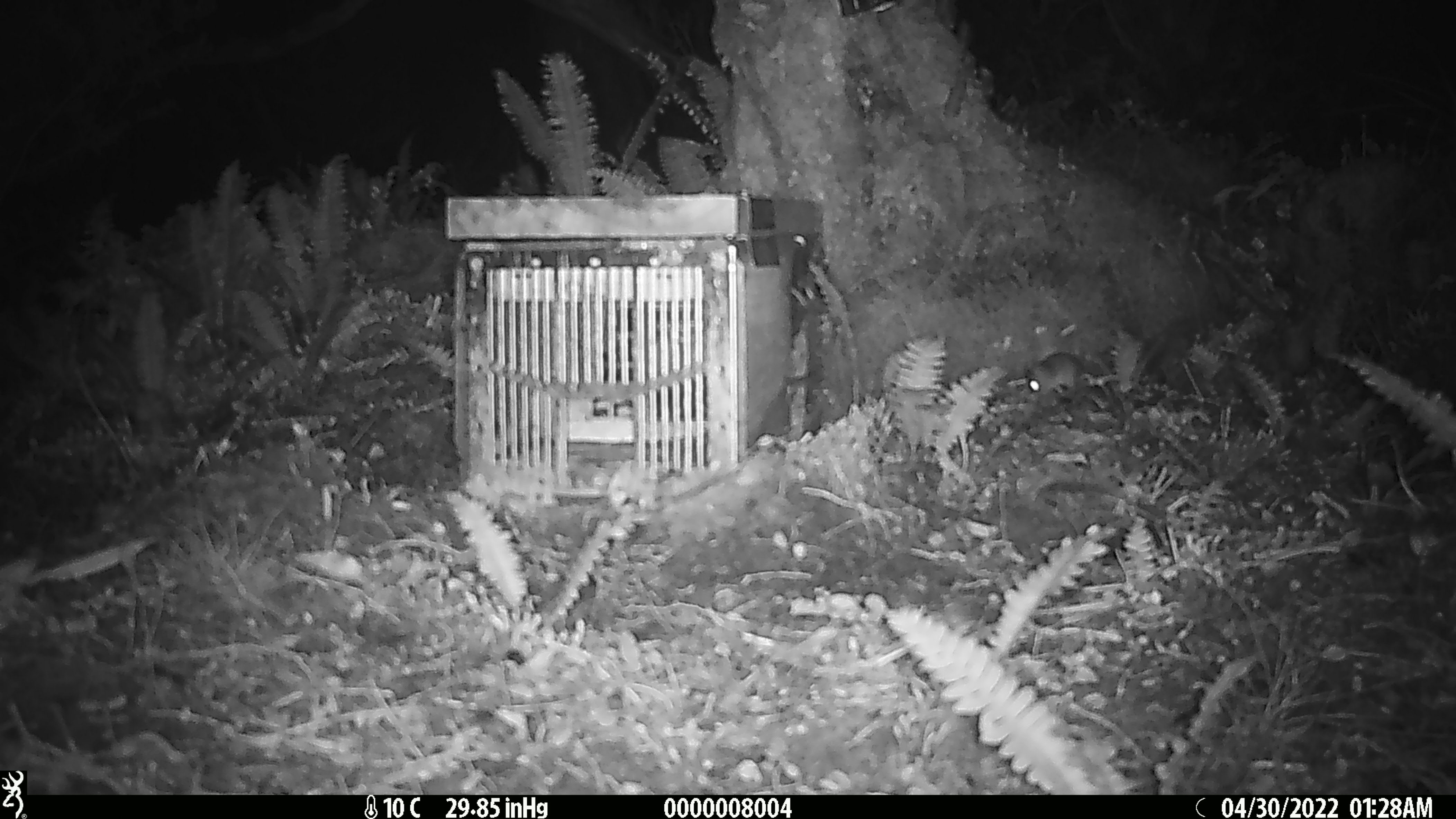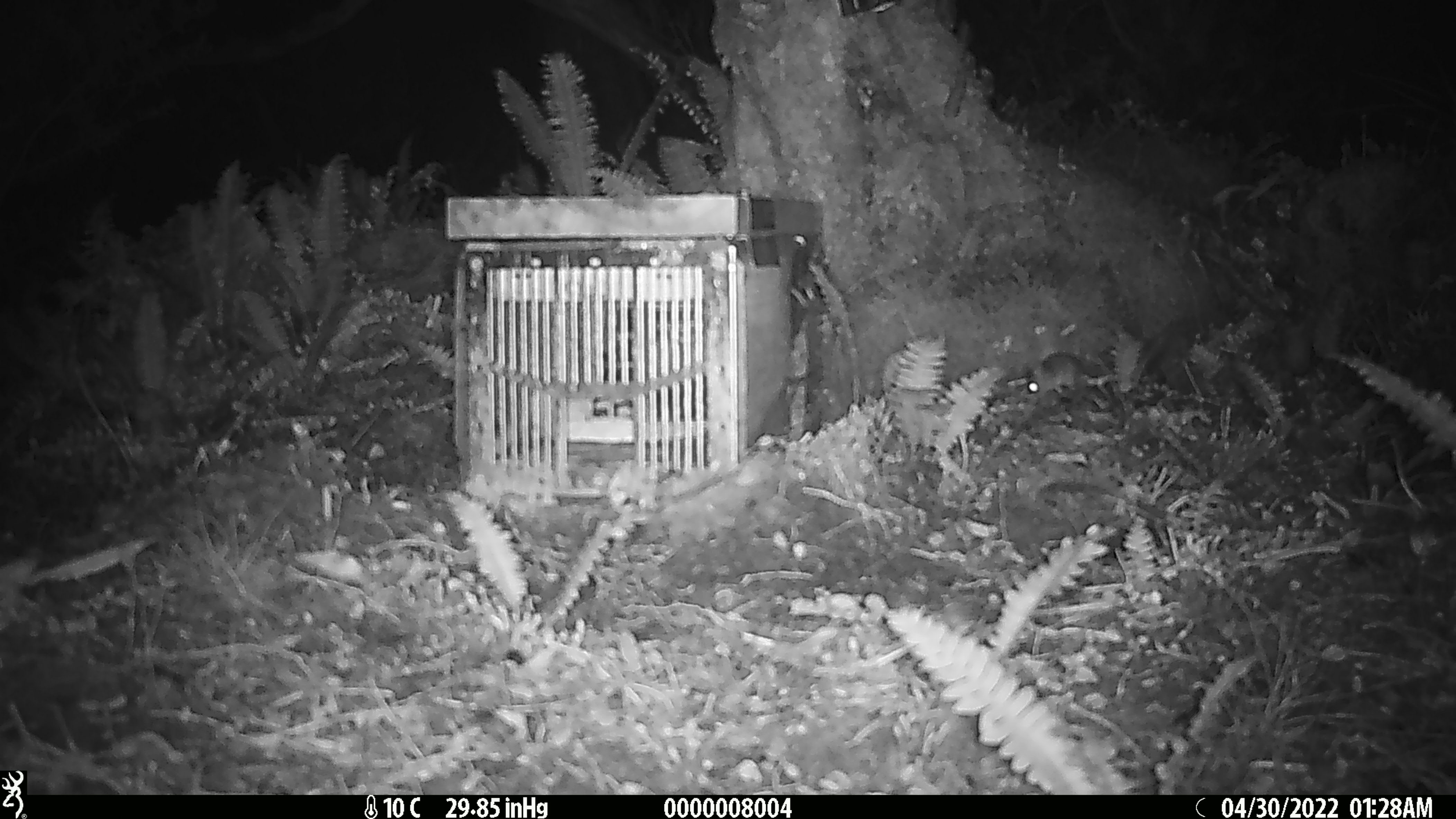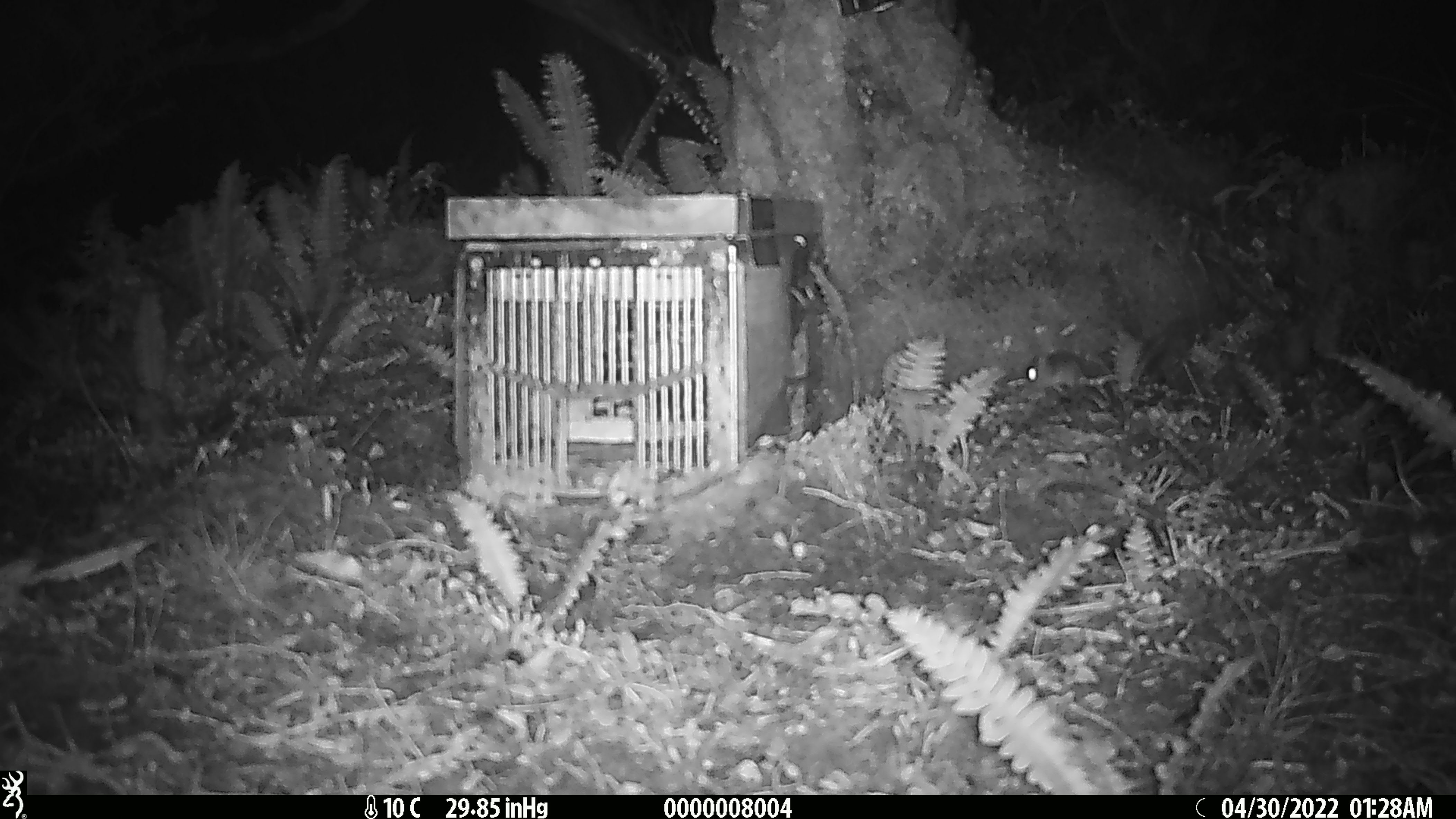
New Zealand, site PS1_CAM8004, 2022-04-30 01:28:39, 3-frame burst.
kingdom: Animalia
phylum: Chordata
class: Mammalia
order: Rodentia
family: Muridae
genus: Mus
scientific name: Mus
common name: mouse